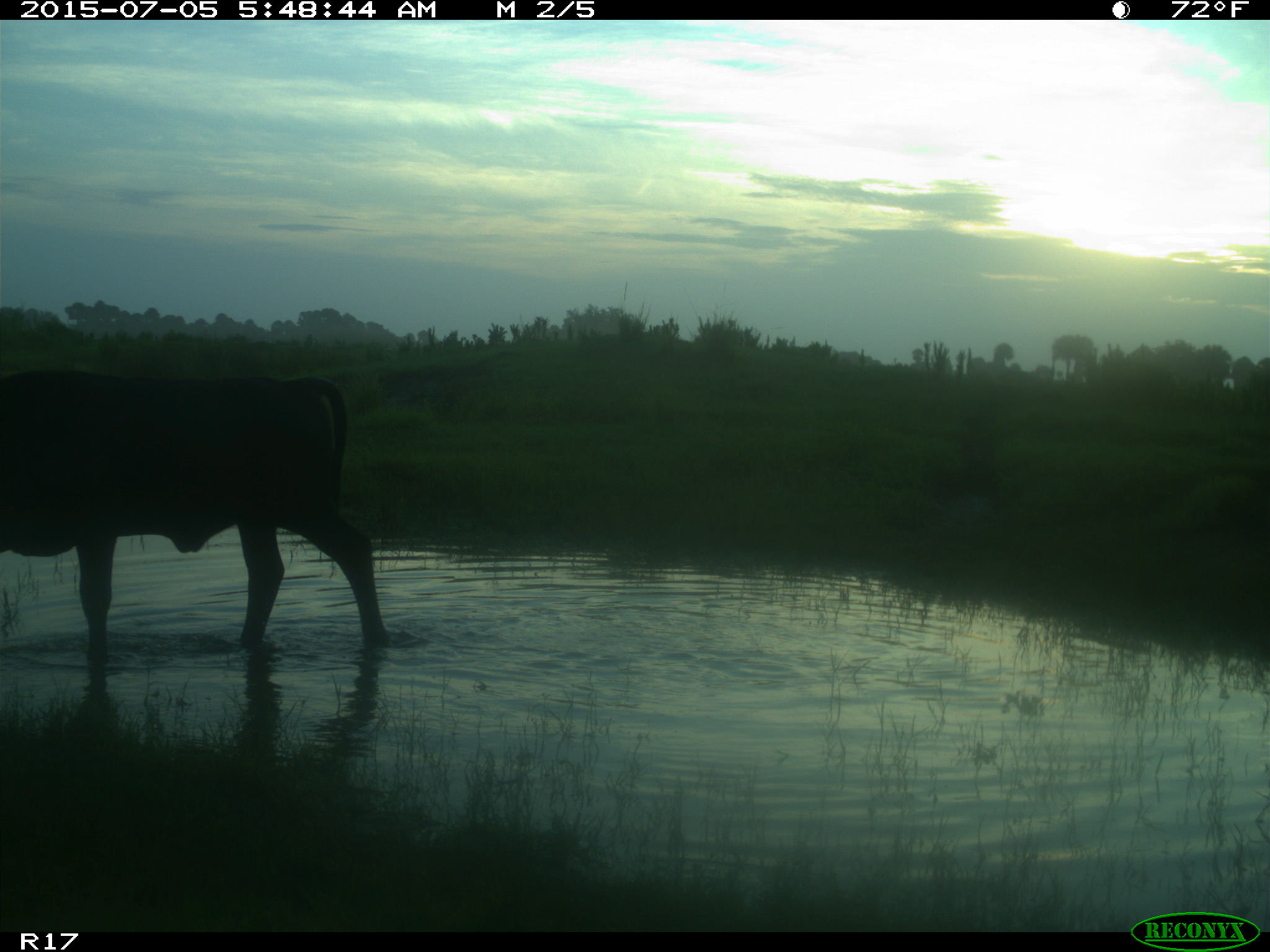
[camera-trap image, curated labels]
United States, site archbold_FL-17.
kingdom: Animalia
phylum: Chordata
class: Mammalia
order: Artiodactyla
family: Bovidae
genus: Bos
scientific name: Bos taurus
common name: domestic cow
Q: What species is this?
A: Bos taurus (domestic cow).